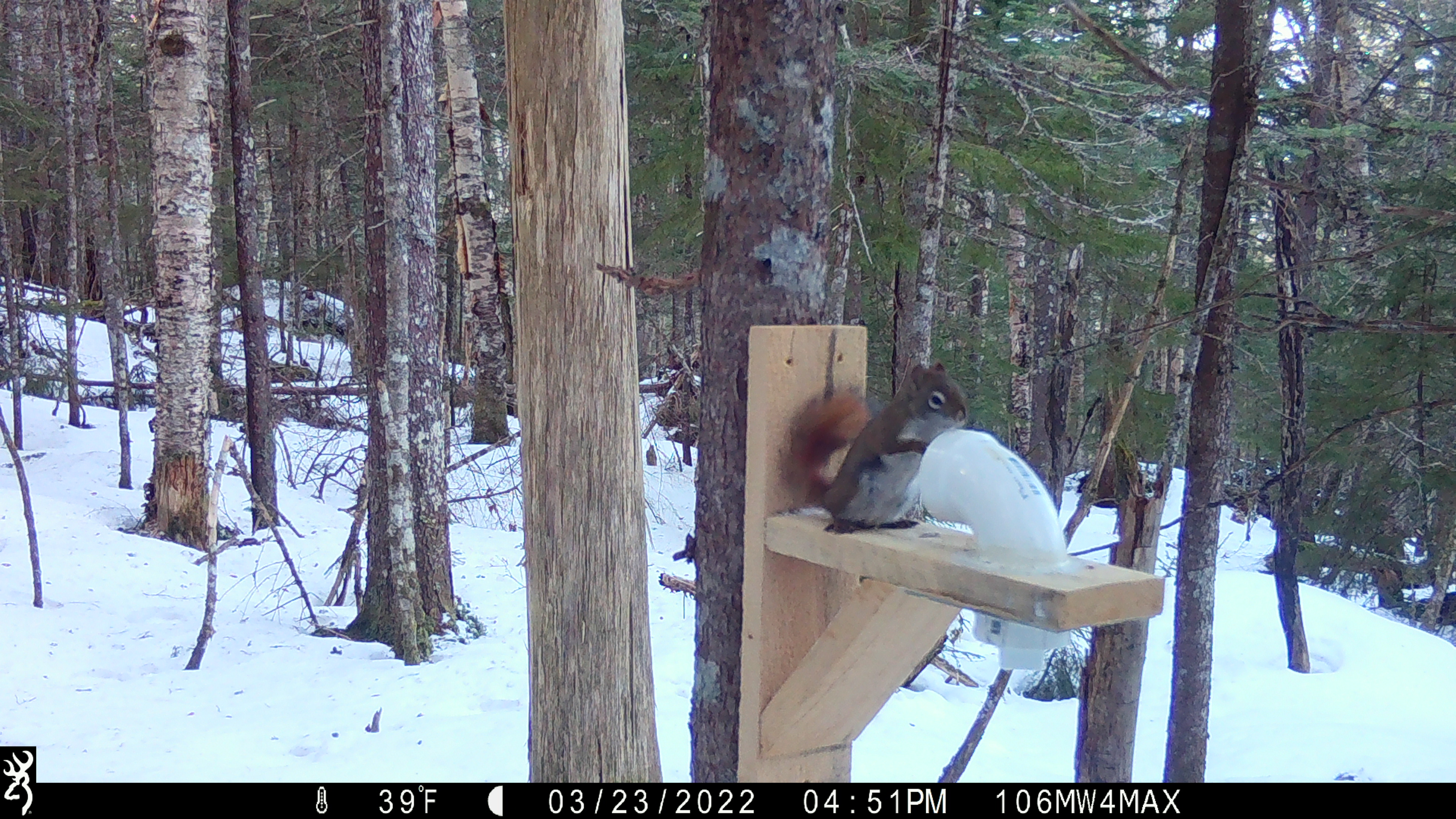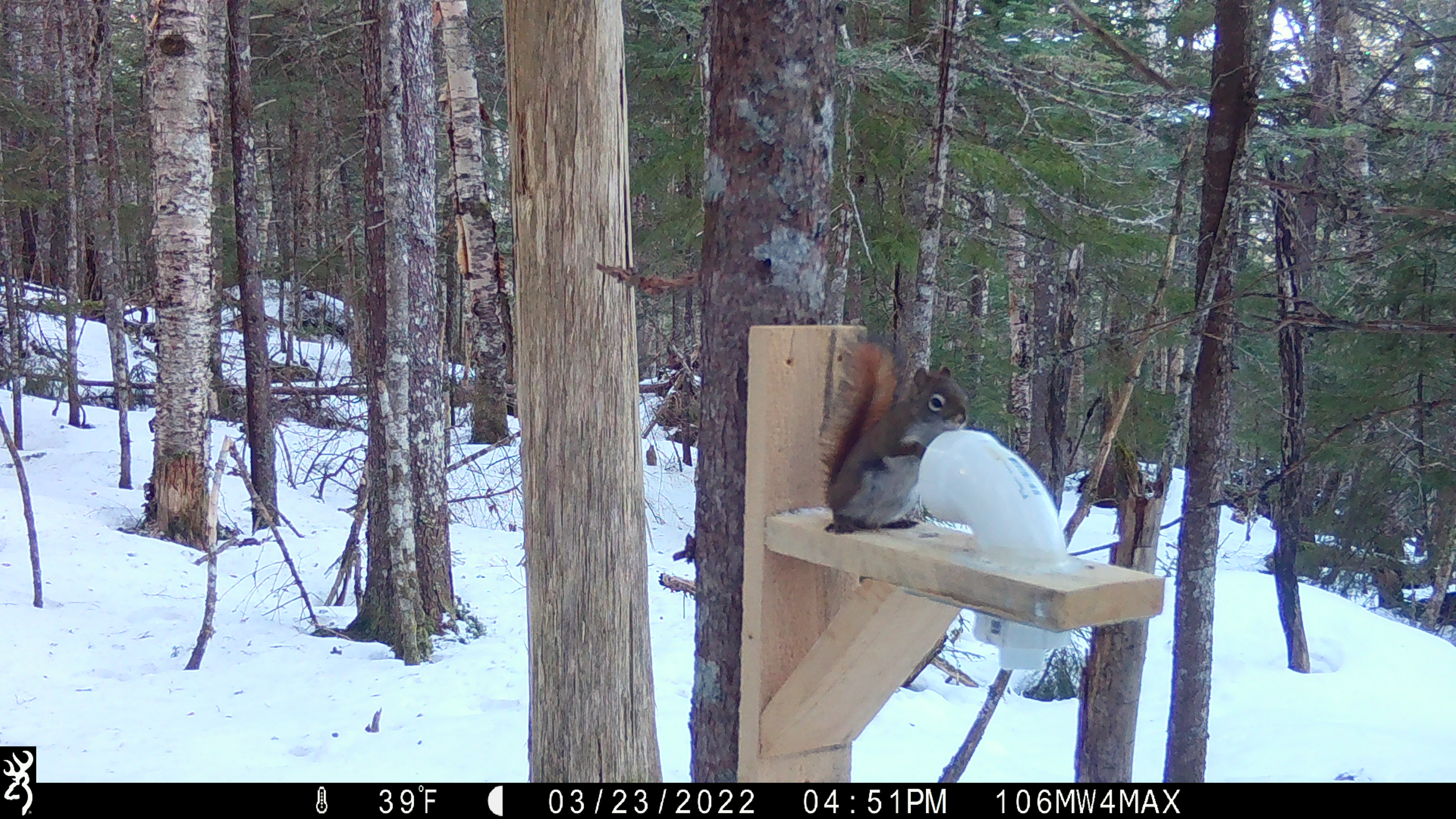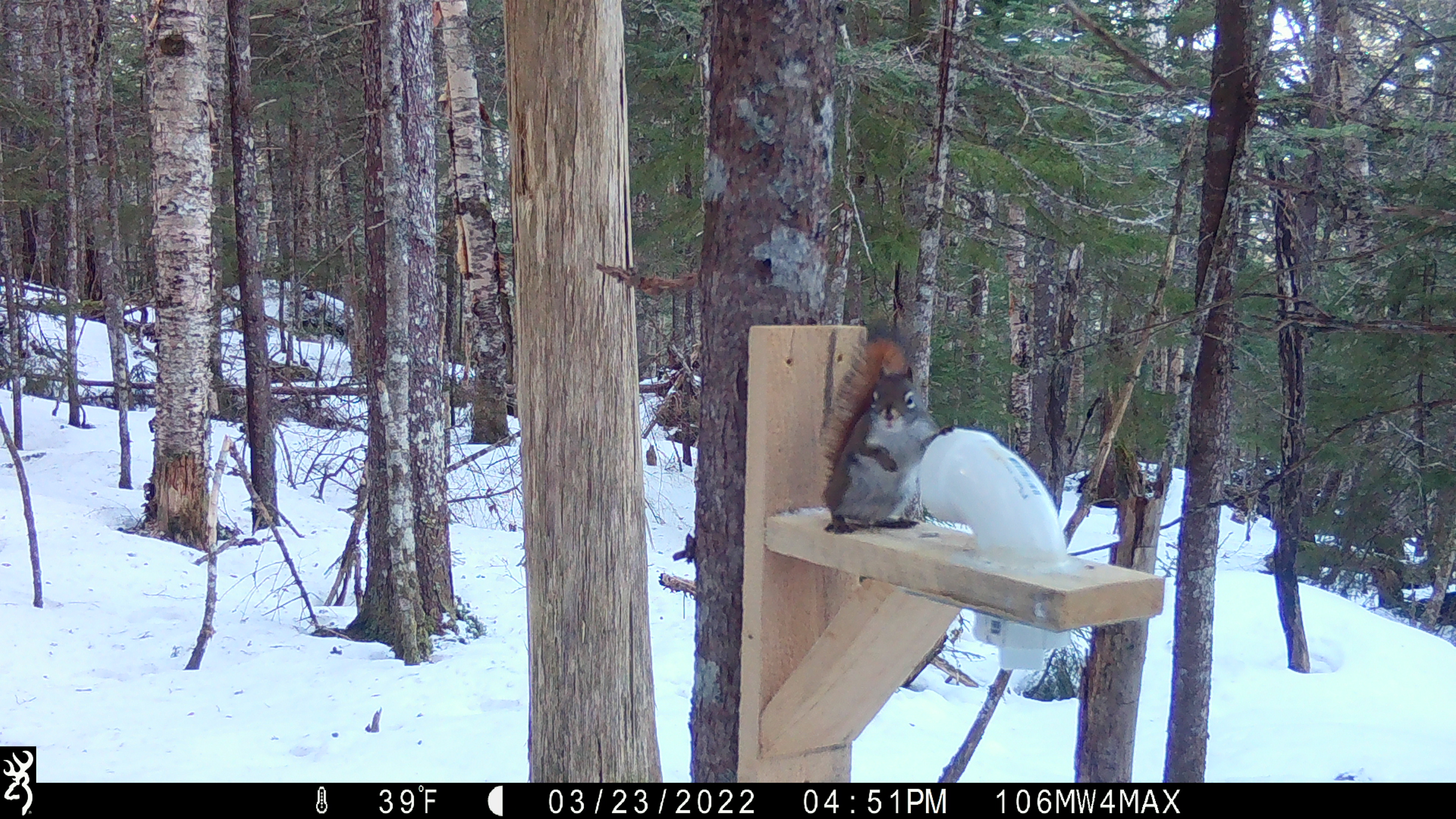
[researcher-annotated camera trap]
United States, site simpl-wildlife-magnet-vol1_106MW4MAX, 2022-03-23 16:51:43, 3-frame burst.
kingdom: Animalia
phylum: Chordata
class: Mammalia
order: Rodentia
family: Sciuridae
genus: Tamiasciurus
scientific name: Tamiasciurus hudsonicus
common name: red squirrel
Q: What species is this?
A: Red squirrel (Tamiasciurus hudsonicus).